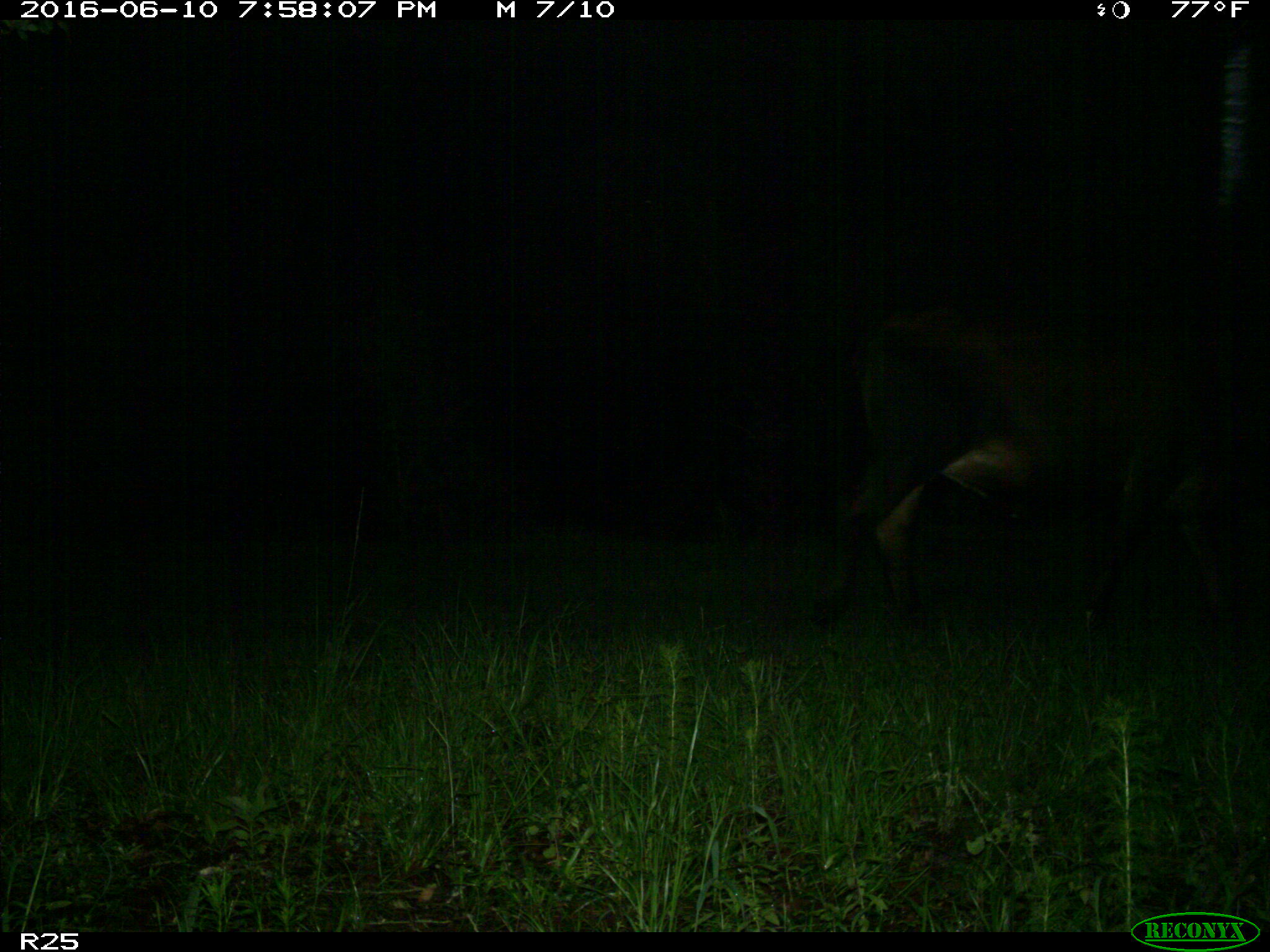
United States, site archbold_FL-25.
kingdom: Animalia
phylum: Chordata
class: Mammalia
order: Artiodactyla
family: Bovidae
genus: Bos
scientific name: Bos taurus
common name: domestic cow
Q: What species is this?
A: Bos taurus (domestic cow).